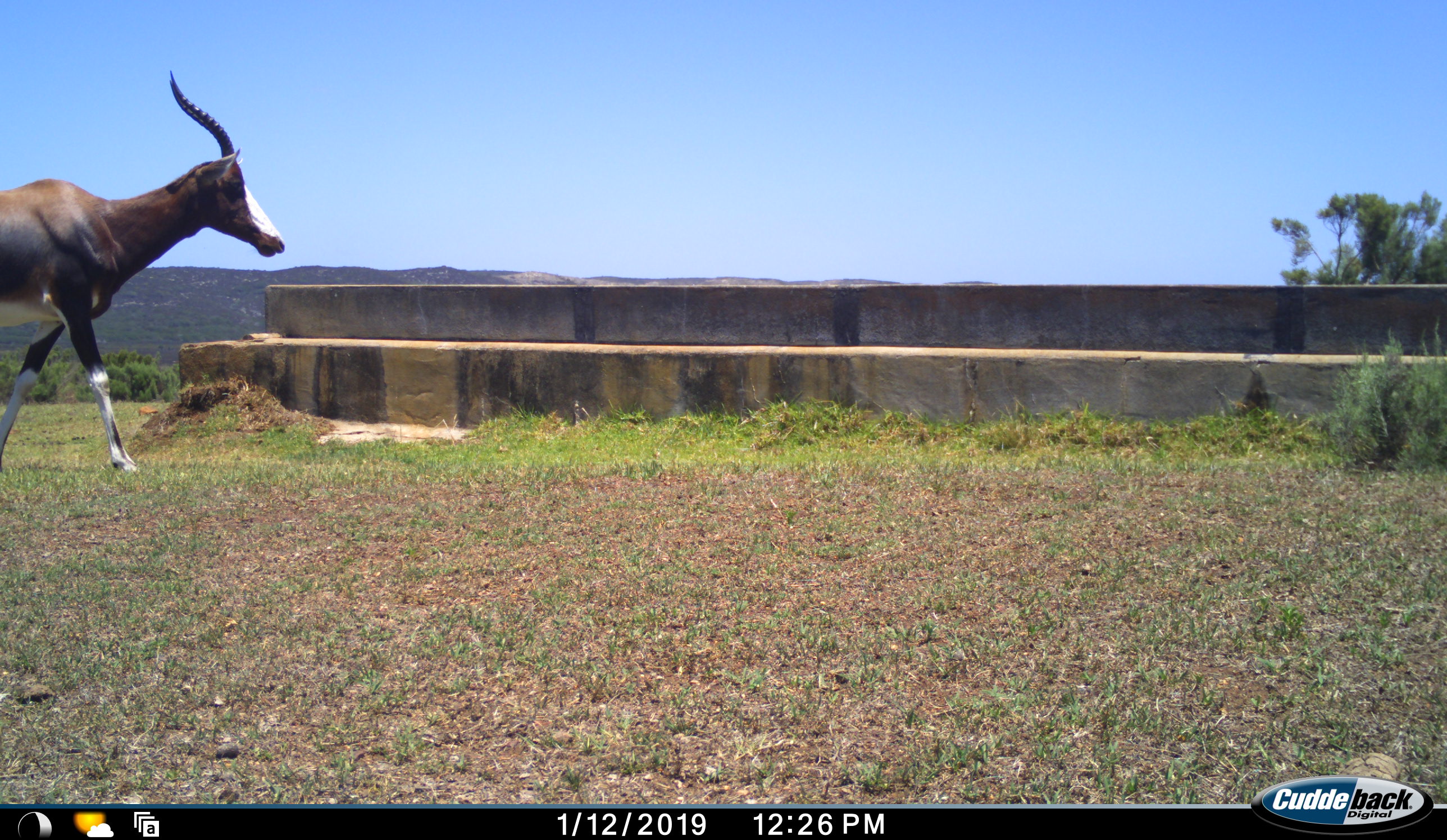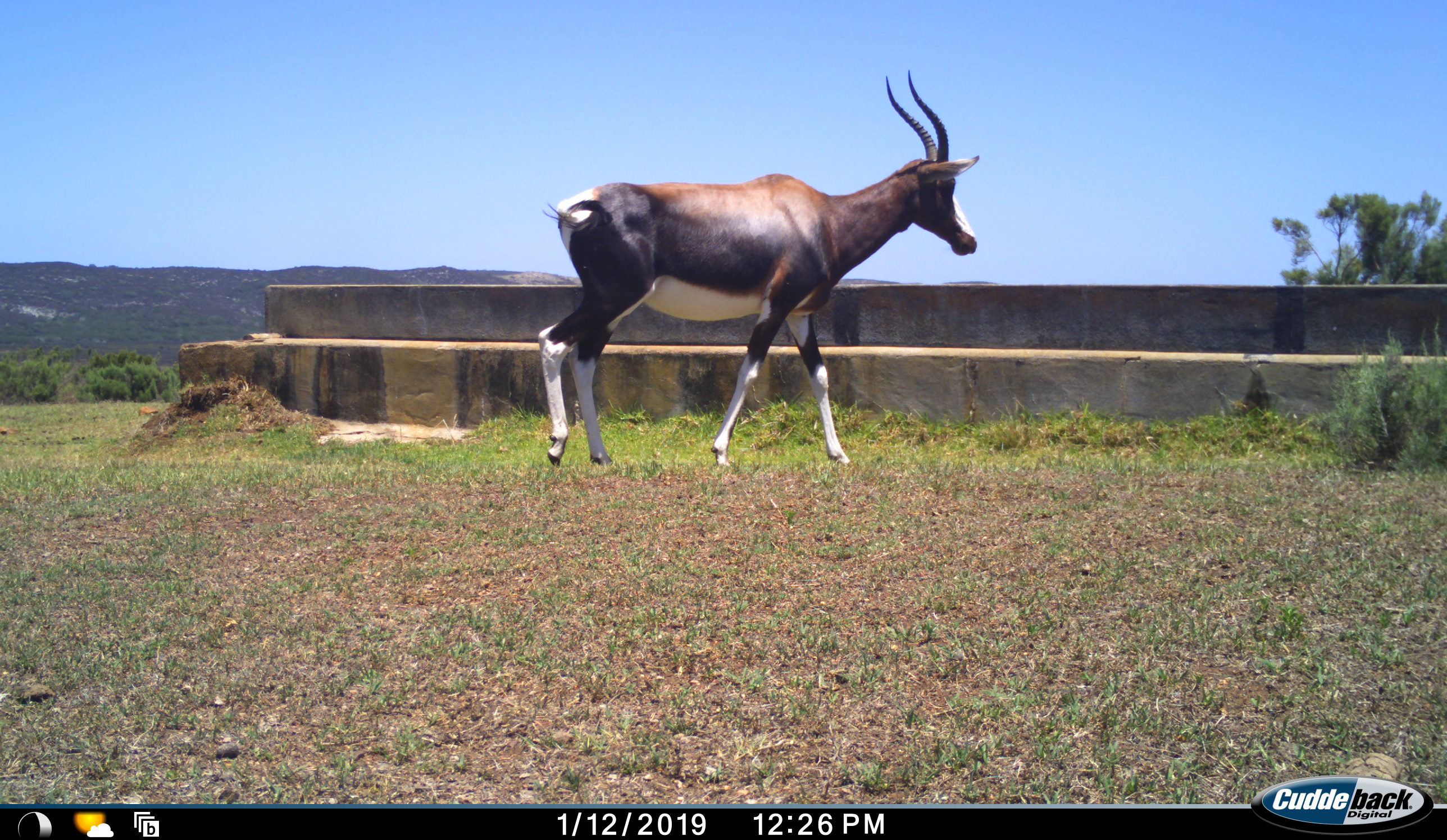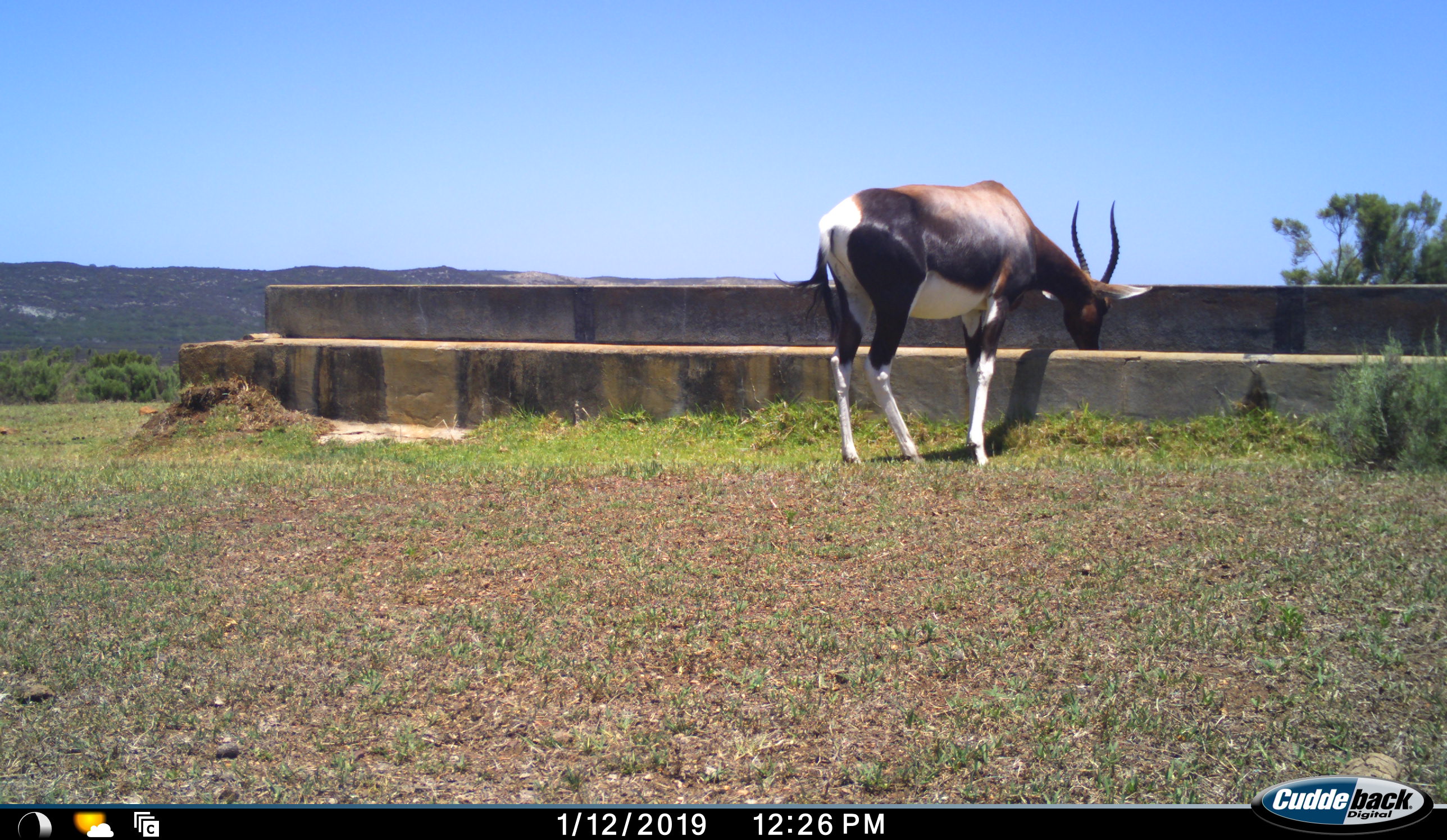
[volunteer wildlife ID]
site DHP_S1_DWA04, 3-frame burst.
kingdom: Animalia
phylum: Chordata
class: Mammalia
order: Artiodactyla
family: Bovidae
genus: Damaliscus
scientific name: Damaliscus pygargus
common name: bontebok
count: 1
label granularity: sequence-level